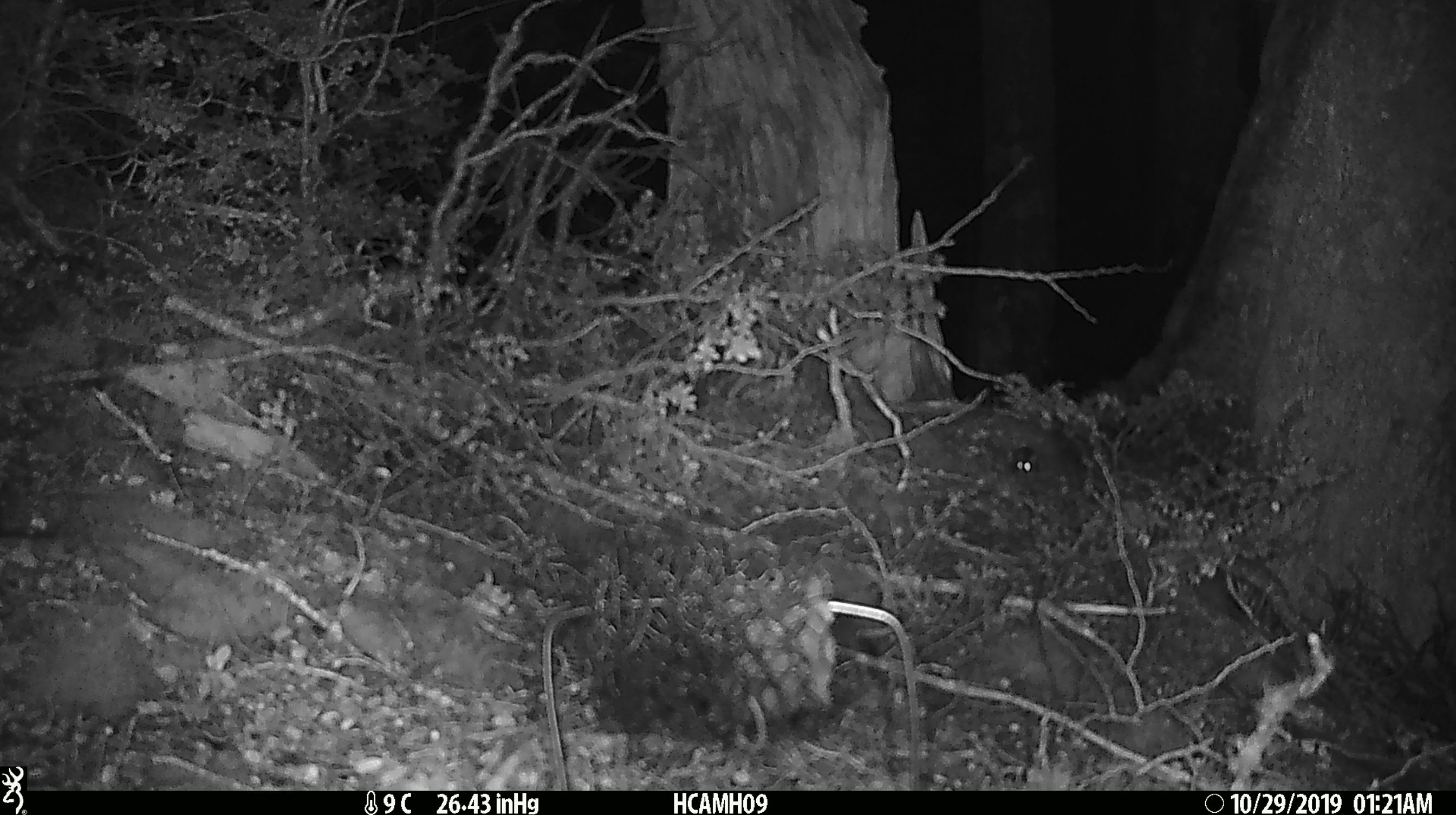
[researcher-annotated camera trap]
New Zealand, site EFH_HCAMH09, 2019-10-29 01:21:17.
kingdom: Animalia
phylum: Chordata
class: Mammalia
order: Rodentia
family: Muridae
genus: Mus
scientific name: Mus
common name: mouse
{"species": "mouse (Mus)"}